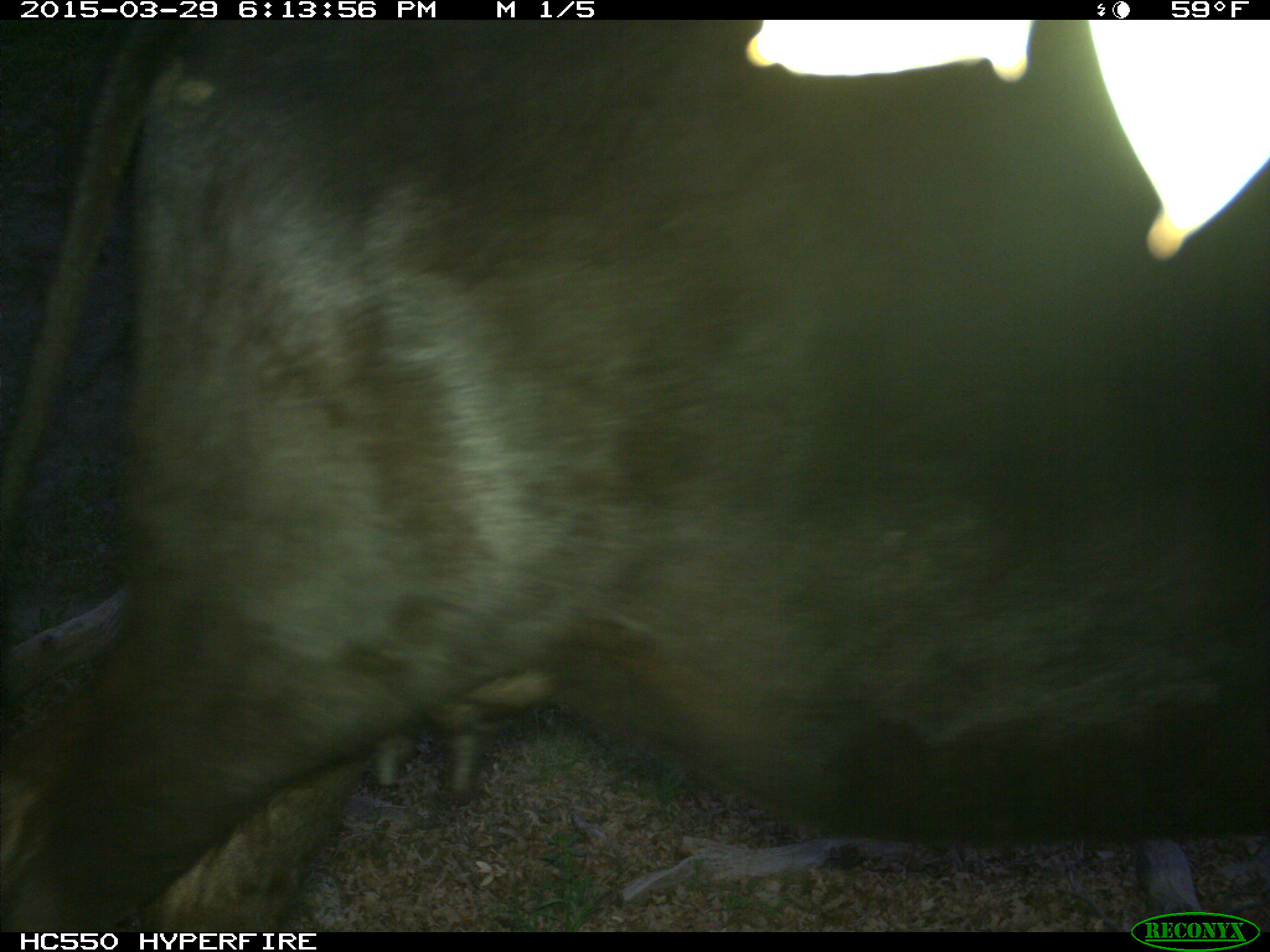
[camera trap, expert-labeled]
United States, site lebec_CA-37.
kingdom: Animalia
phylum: Chordata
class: Mammalia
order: Artiodactyla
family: Bovidae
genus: Bos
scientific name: Bos taurus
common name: domestic cow